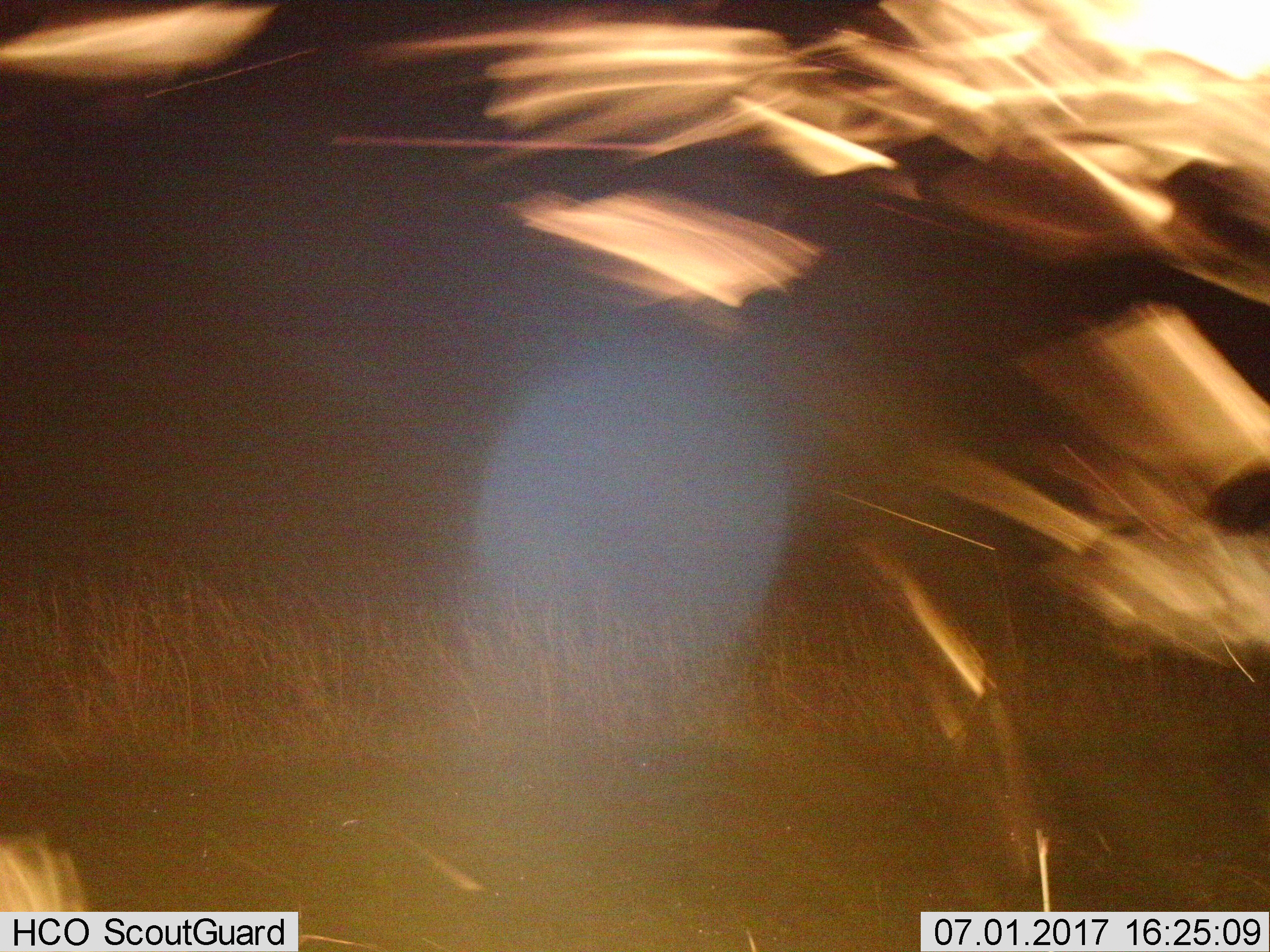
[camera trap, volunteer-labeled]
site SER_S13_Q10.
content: unidentified animal